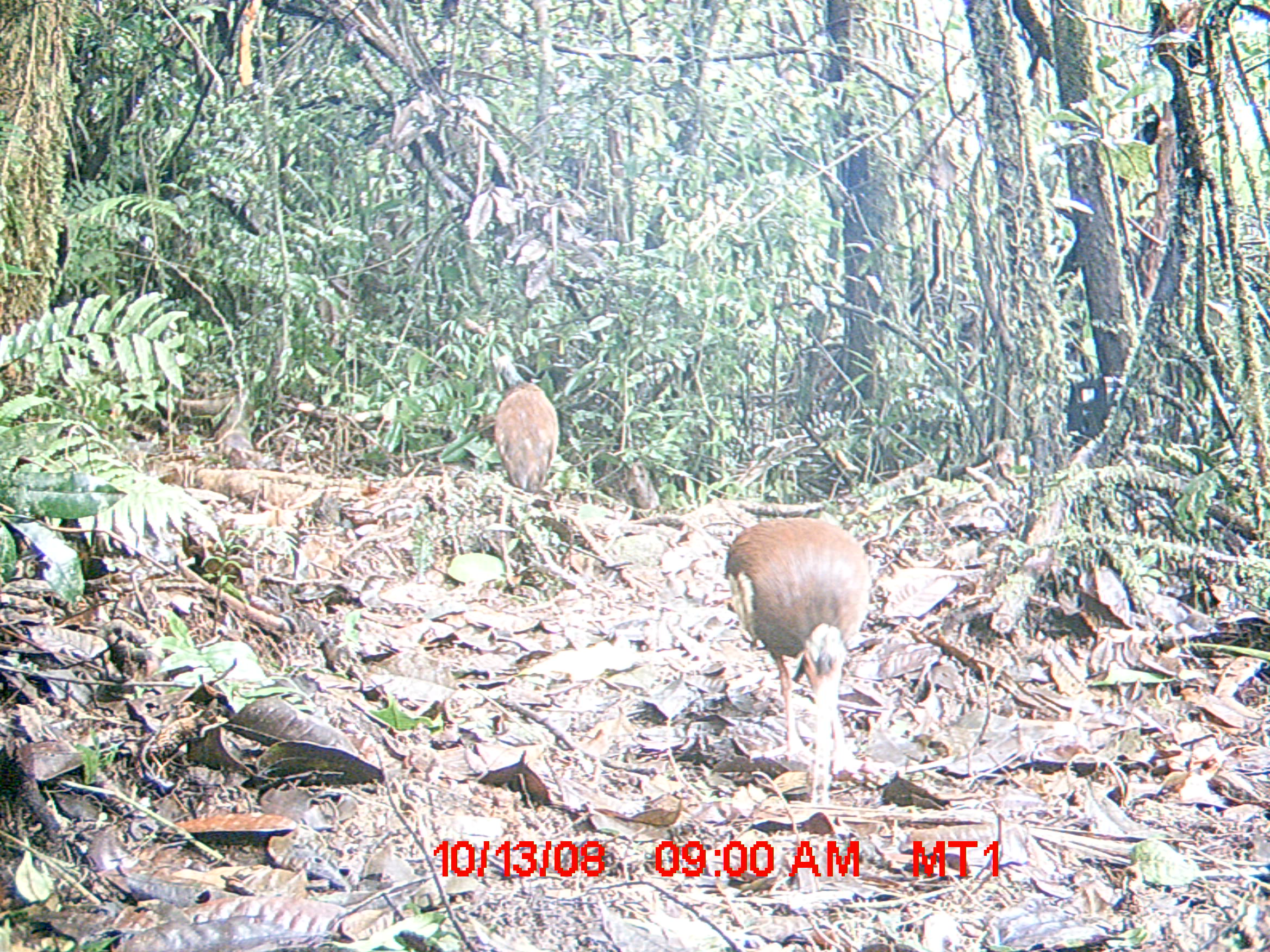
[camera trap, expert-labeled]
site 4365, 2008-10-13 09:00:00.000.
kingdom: Animalia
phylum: Chordata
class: Aves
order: Pelecaniformes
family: Threskiornithidae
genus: Lophotibis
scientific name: Lophotibis cristata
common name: madagascan ibis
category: lophotibis cristataa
Lophotibis cristataa (madagascan ibis) (Lophotibis cristata), count 2.